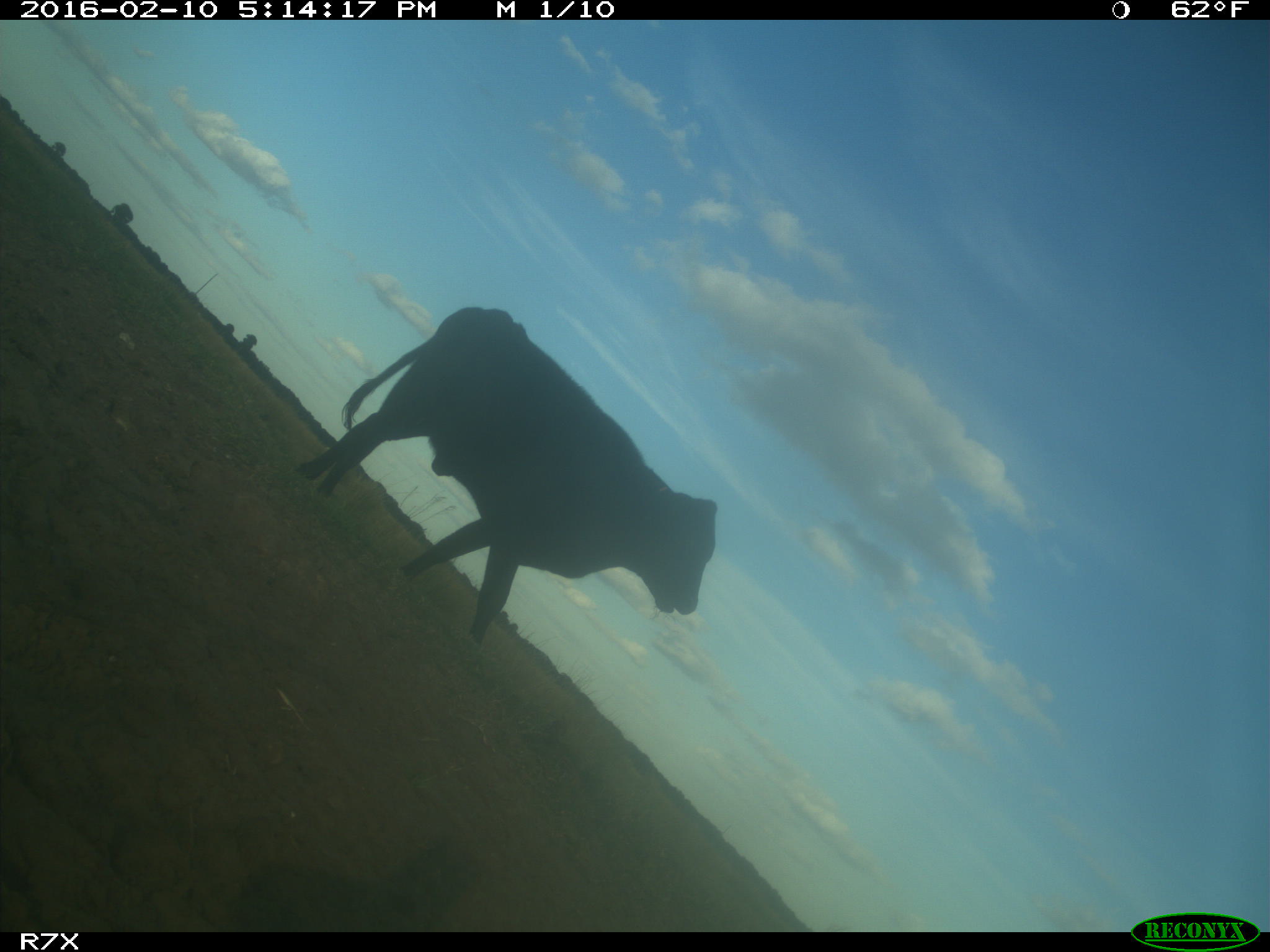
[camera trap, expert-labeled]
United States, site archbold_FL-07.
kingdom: Animalia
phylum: Chordata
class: Mammalia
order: Artiodactyla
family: Bovidae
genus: Bos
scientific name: Bos taurus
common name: domestic cow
Bos taurus (domestic cow).